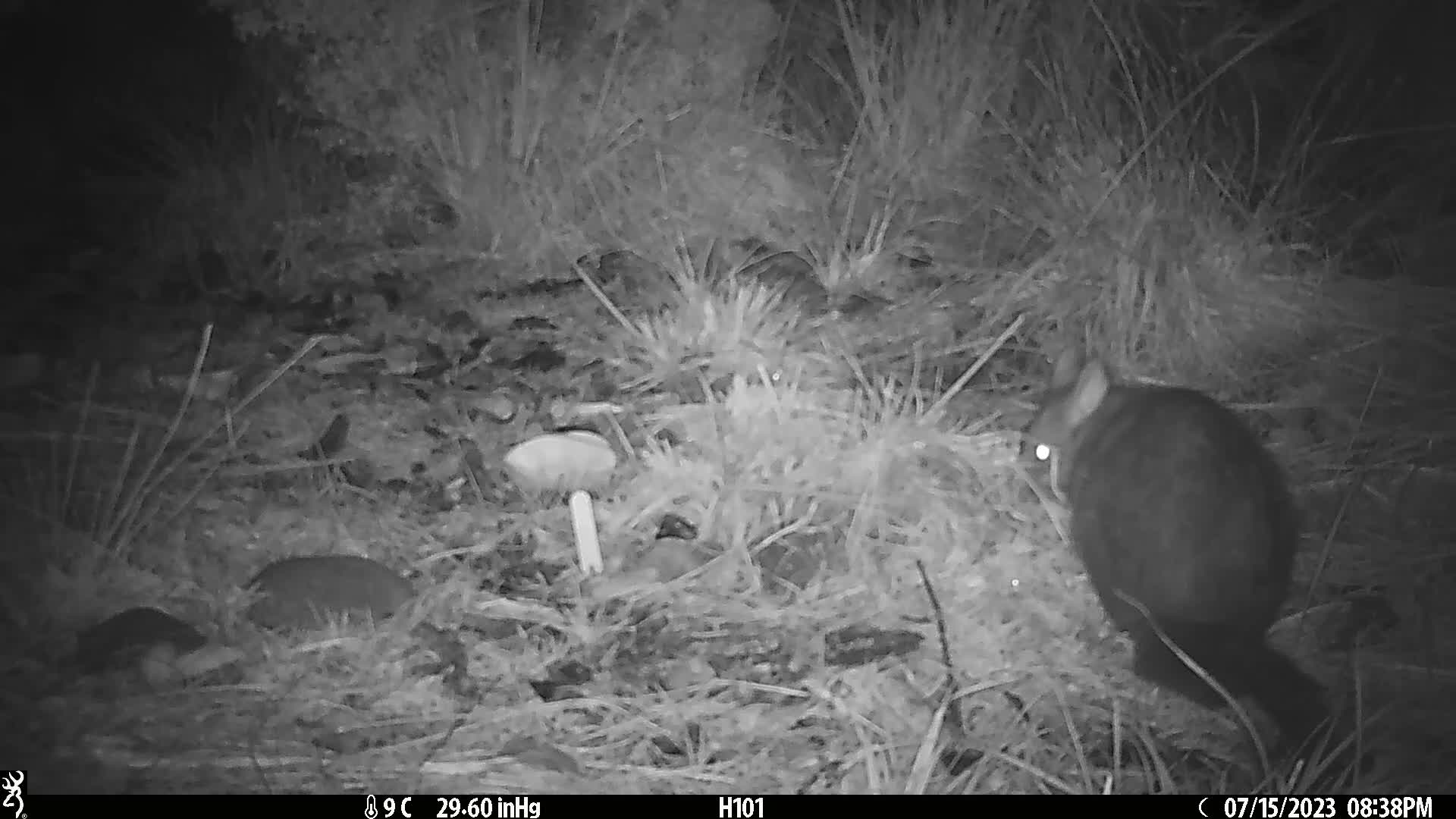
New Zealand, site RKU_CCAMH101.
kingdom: Animalia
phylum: Chordata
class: Mammalia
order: Diprotodontia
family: Phalangeridae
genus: Trichosurus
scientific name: Trichosurus vulpecula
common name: common brushtail possum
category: possum